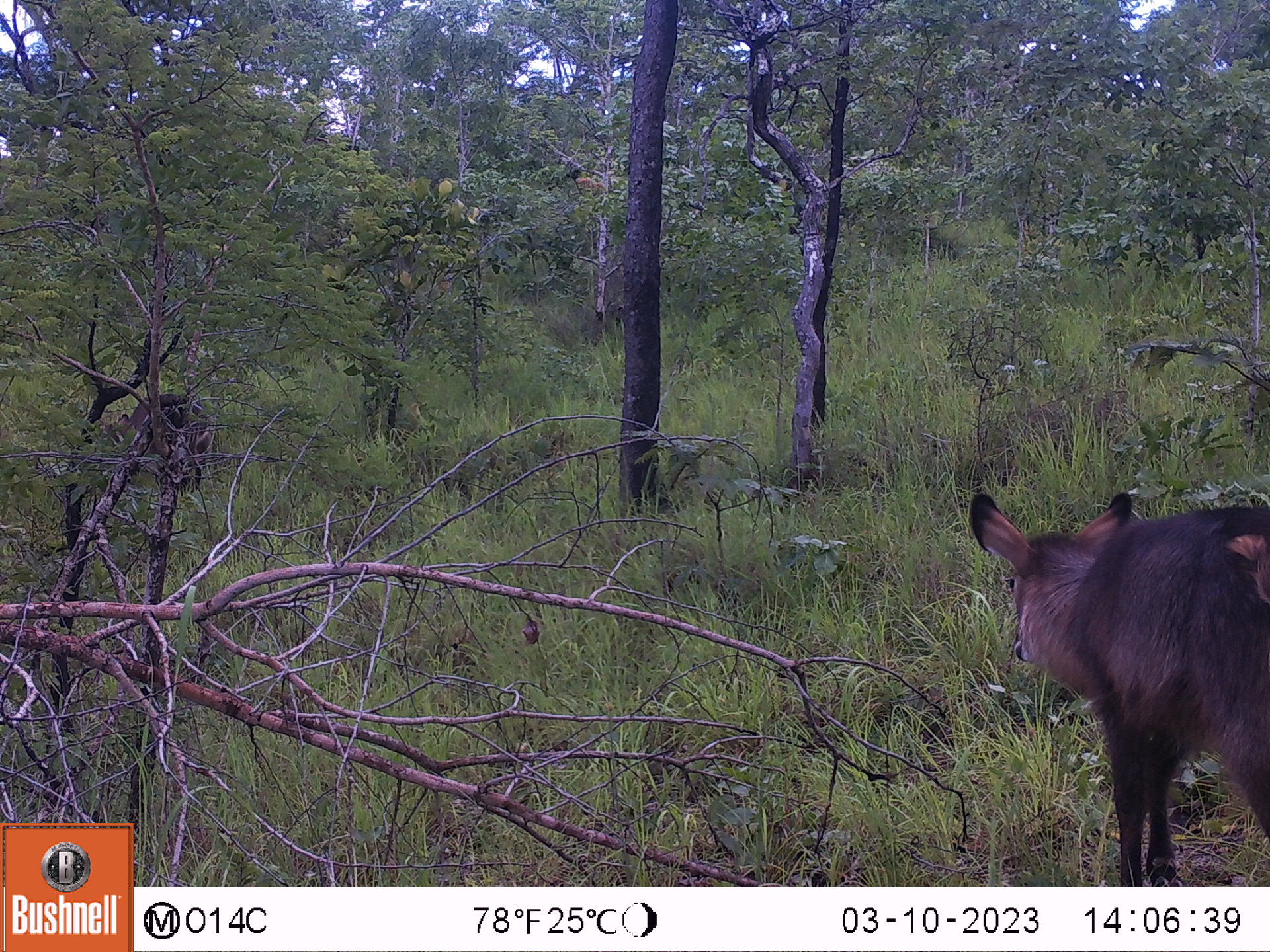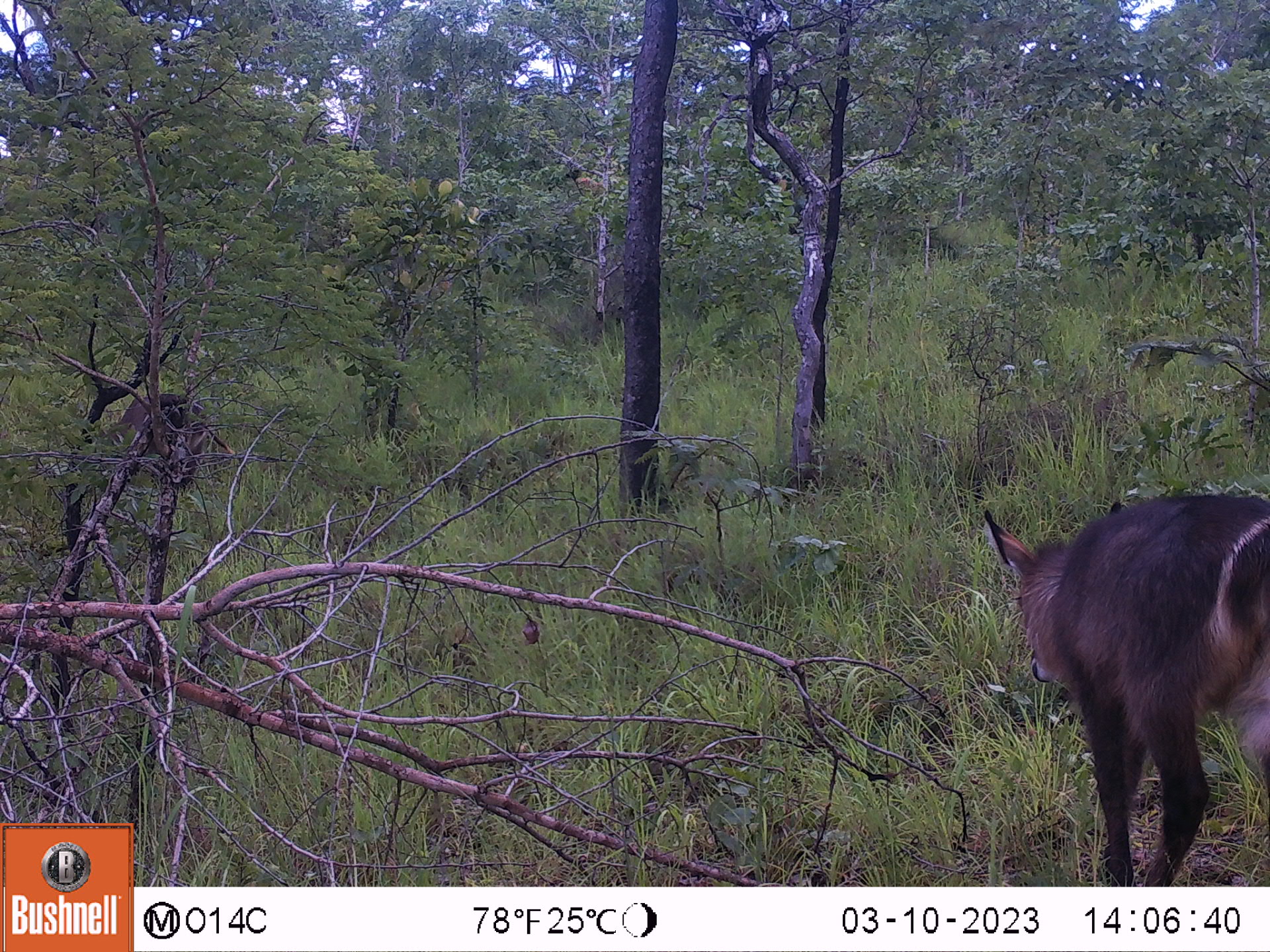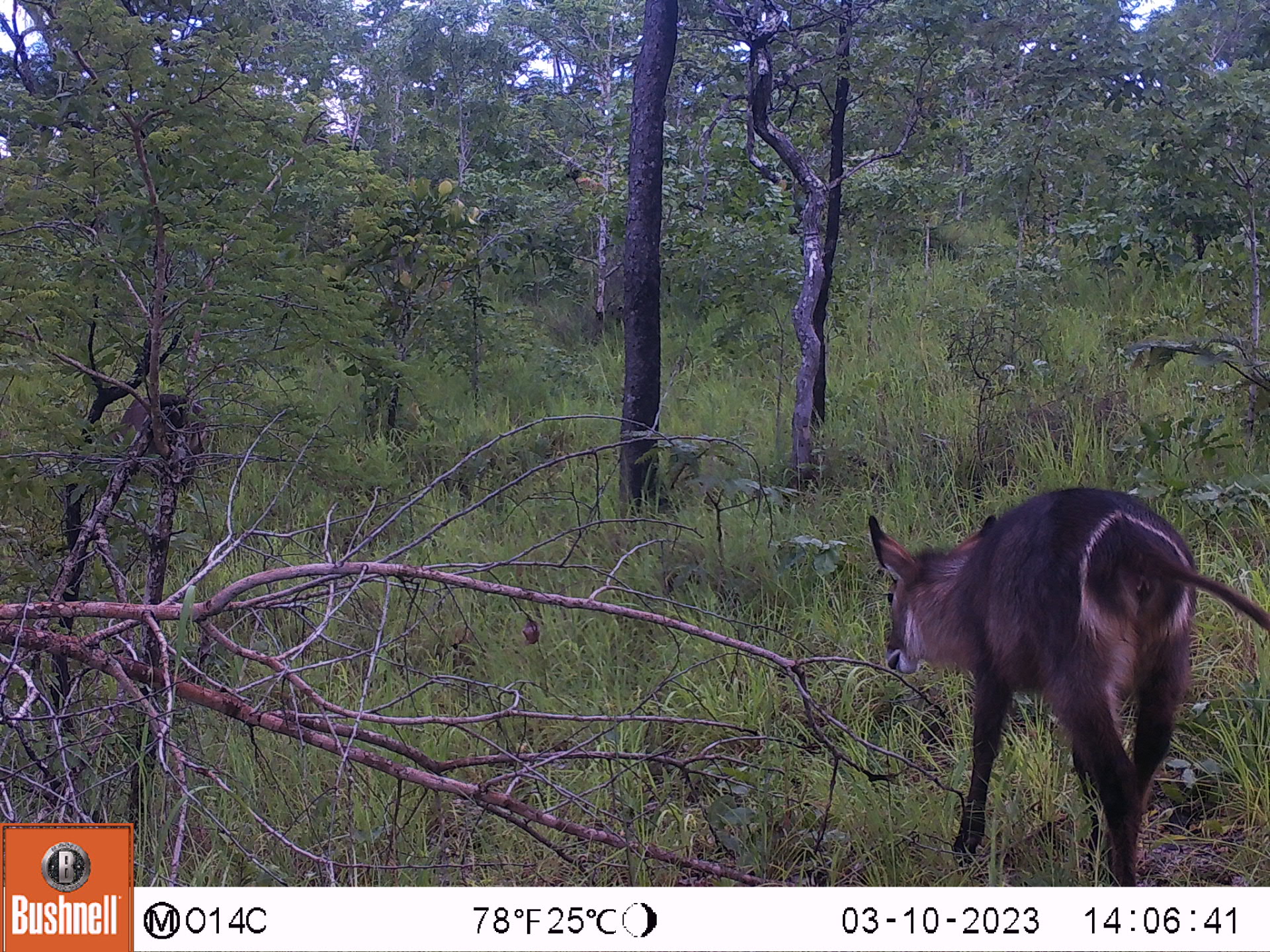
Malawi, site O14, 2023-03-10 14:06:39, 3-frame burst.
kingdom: Animalia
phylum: Chordata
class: Mammalia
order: Artiodactyla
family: Bovidae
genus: Kobus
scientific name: Kobus ellipsiprymnus ellipsiprymnus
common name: common waterbuck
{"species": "common waterbuck (Kobus ellipsiprymnus ellipsiprymnus)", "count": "2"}